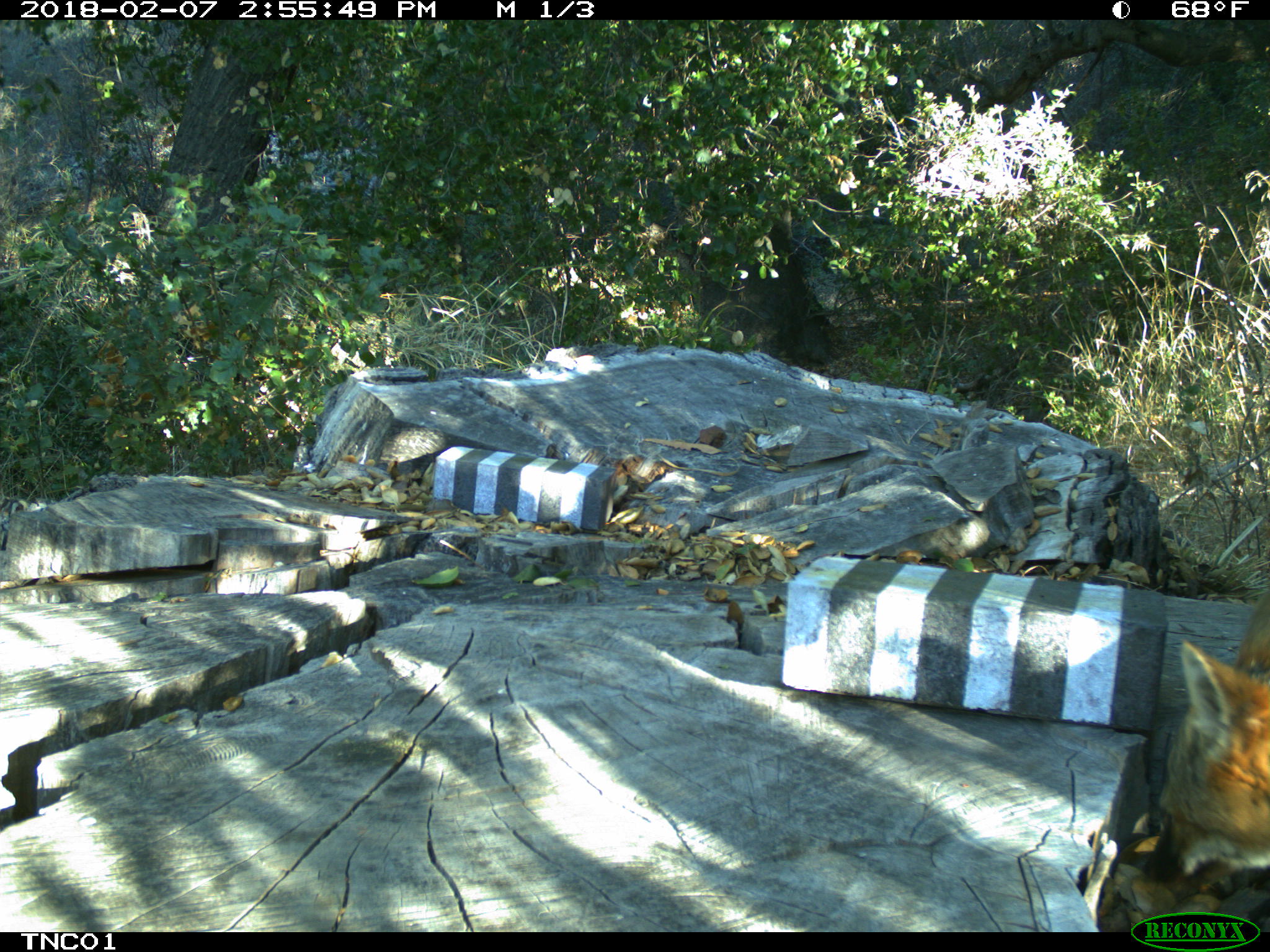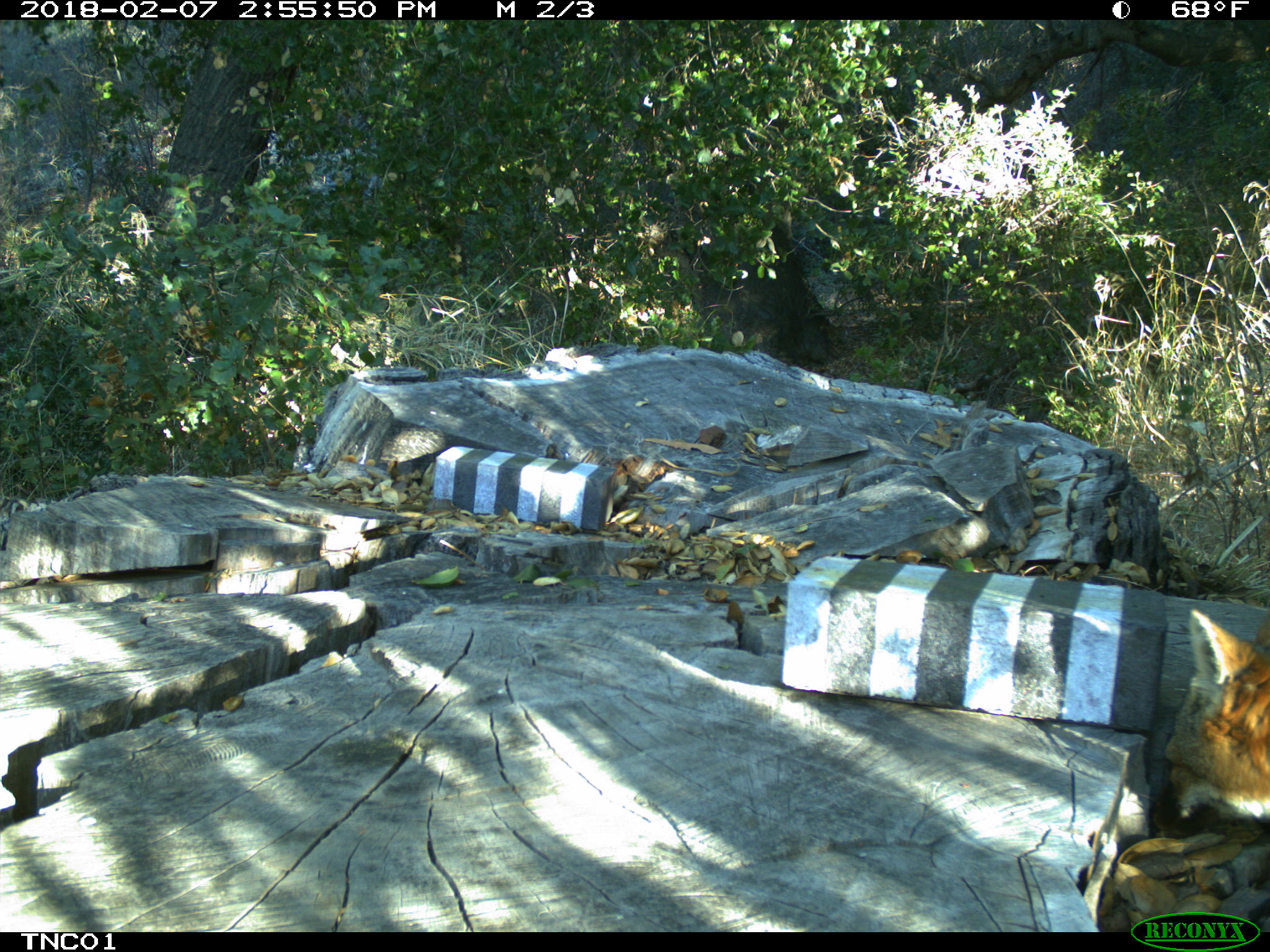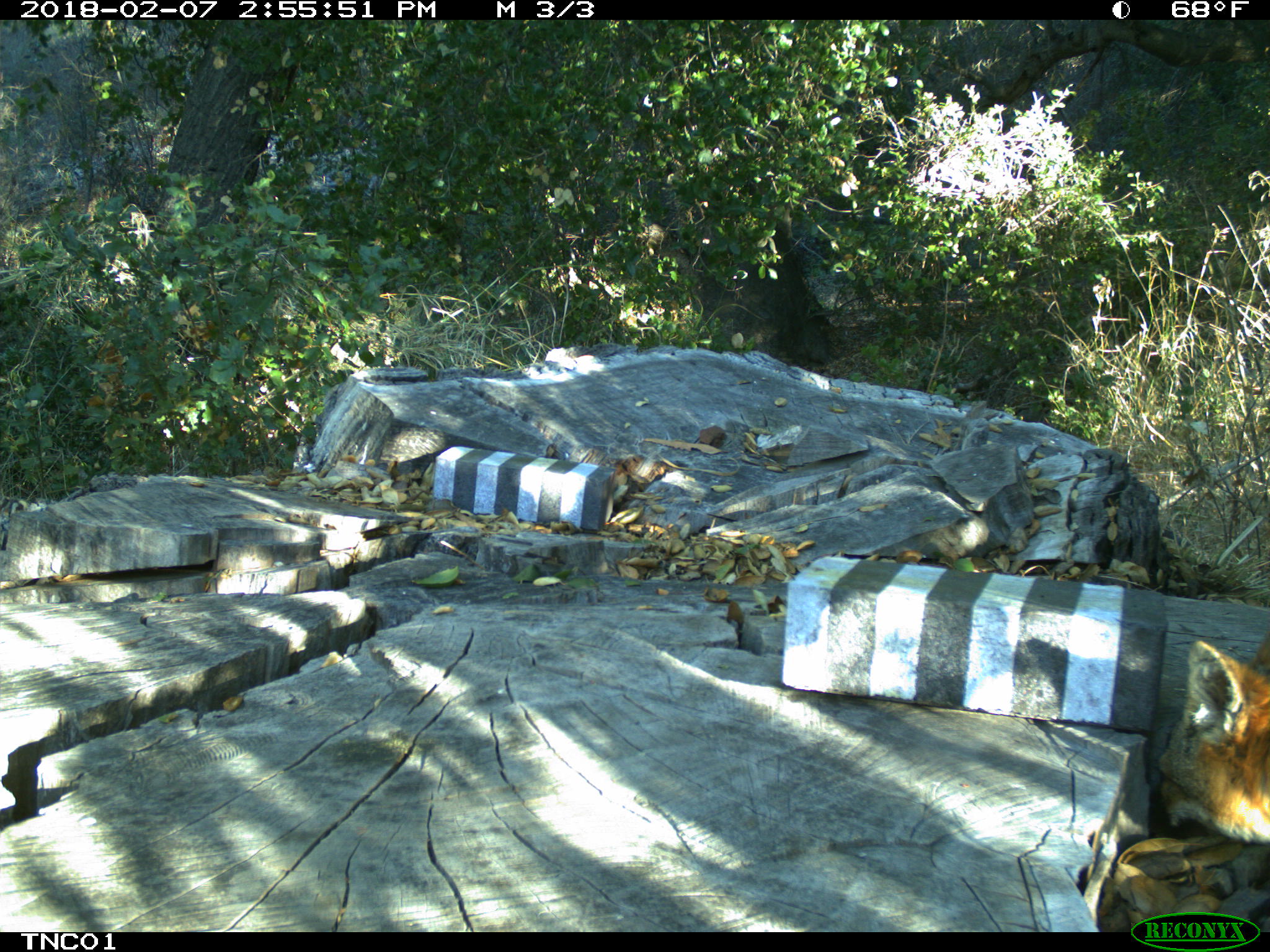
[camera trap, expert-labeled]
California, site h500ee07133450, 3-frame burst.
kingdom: Animalia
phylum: Chordata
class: Mammalia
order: Carnivora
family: Canidae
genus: Urocyon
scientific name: Urocyon littoralis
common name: island fox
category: fox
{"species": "fox (island fox) (Urocyon littoralis)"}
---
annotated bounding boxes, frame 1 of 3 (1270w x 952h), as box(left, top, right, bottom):
fox: box(1142, 589, 1269, 884)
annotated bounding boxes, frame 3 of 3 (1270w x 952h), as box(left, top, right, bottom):
fox: box(1155, 635, 1269, 844)